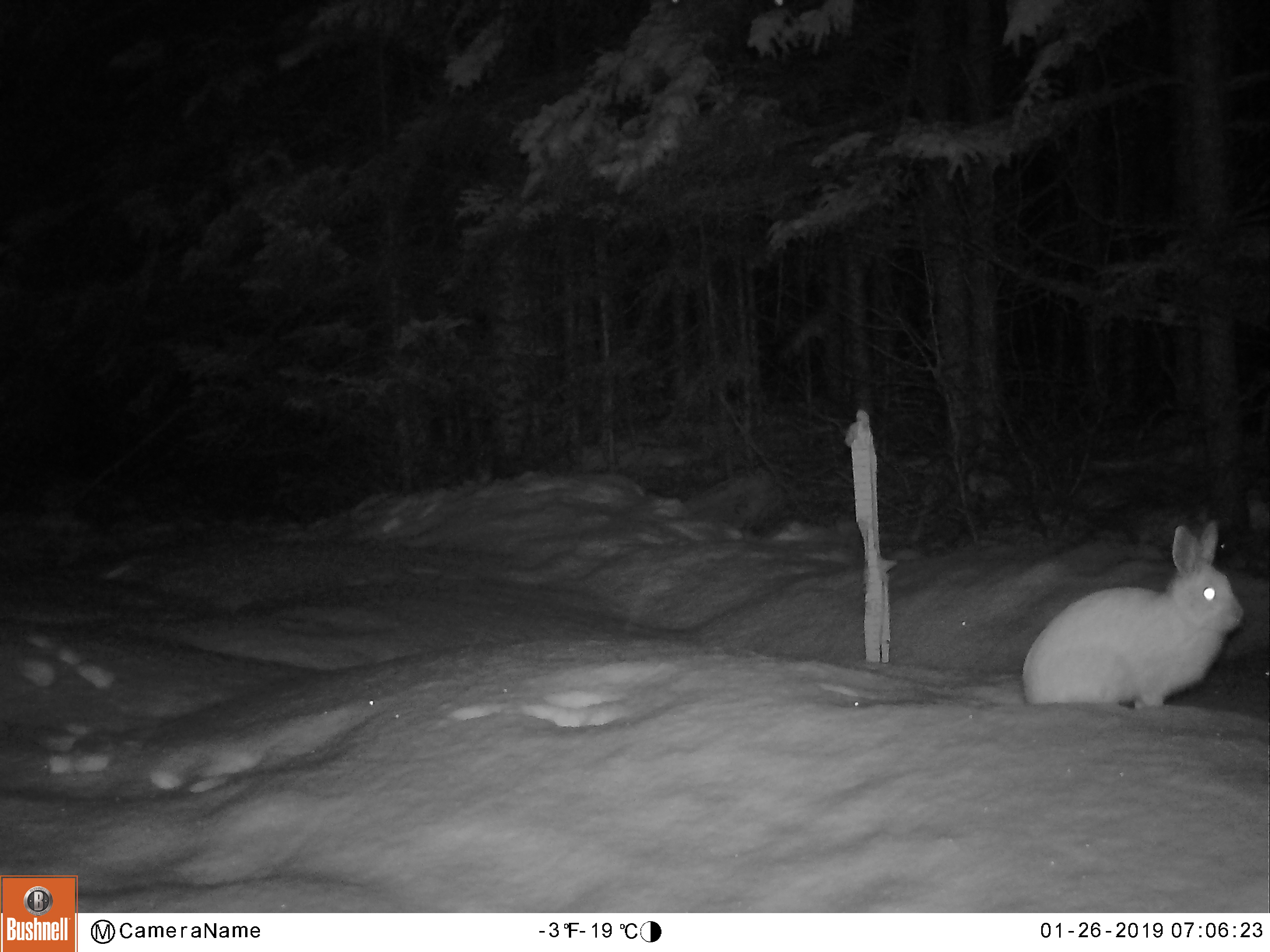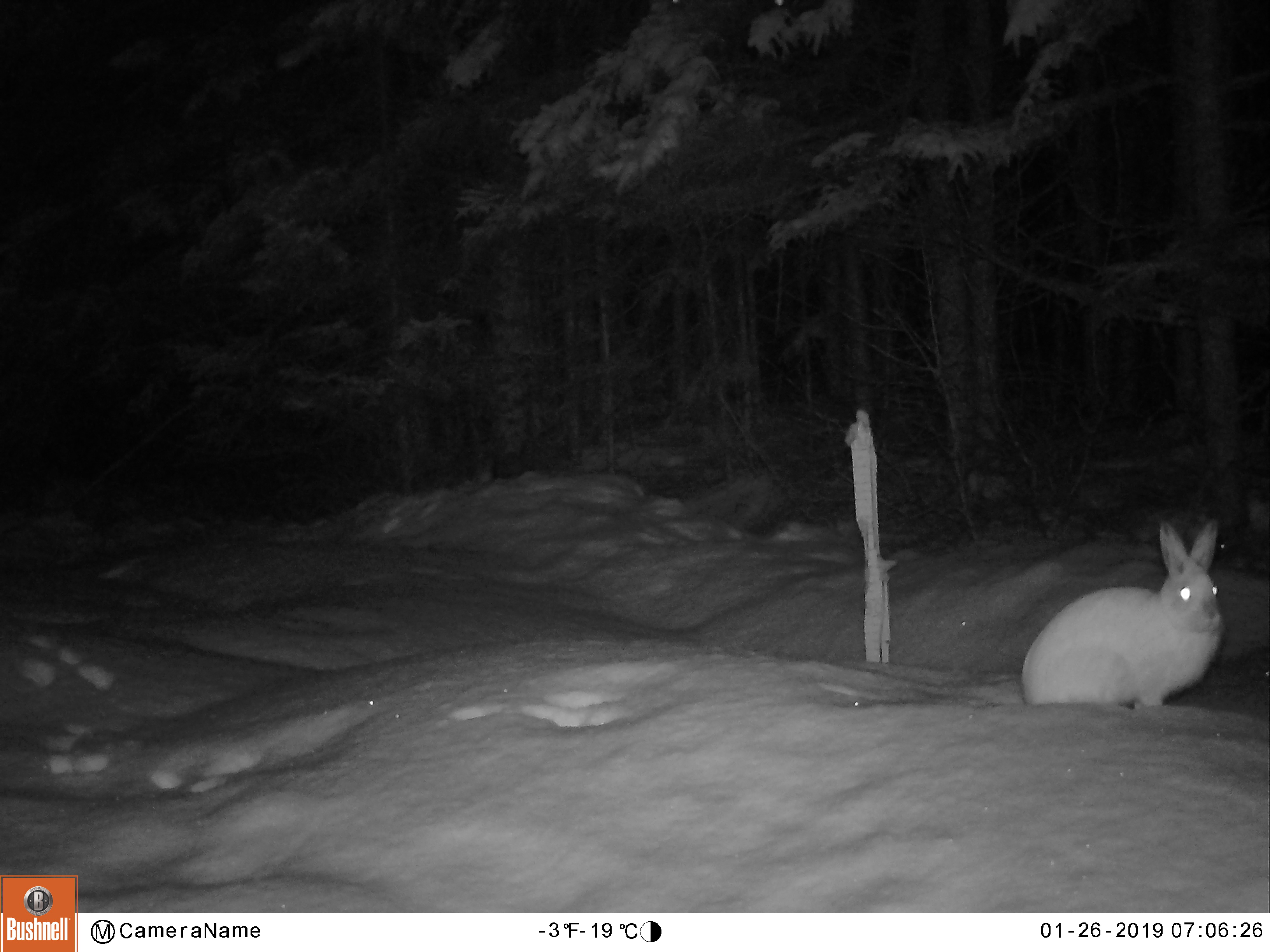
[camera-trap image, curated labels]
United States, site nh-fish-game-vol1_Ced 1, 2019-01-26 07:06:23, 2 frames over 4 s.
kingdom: Animalia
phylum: Chordata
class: Mammalia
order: Lagomorpha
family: Leporidae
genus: Lepus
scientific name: Lepus americanus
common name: snowshoe hare